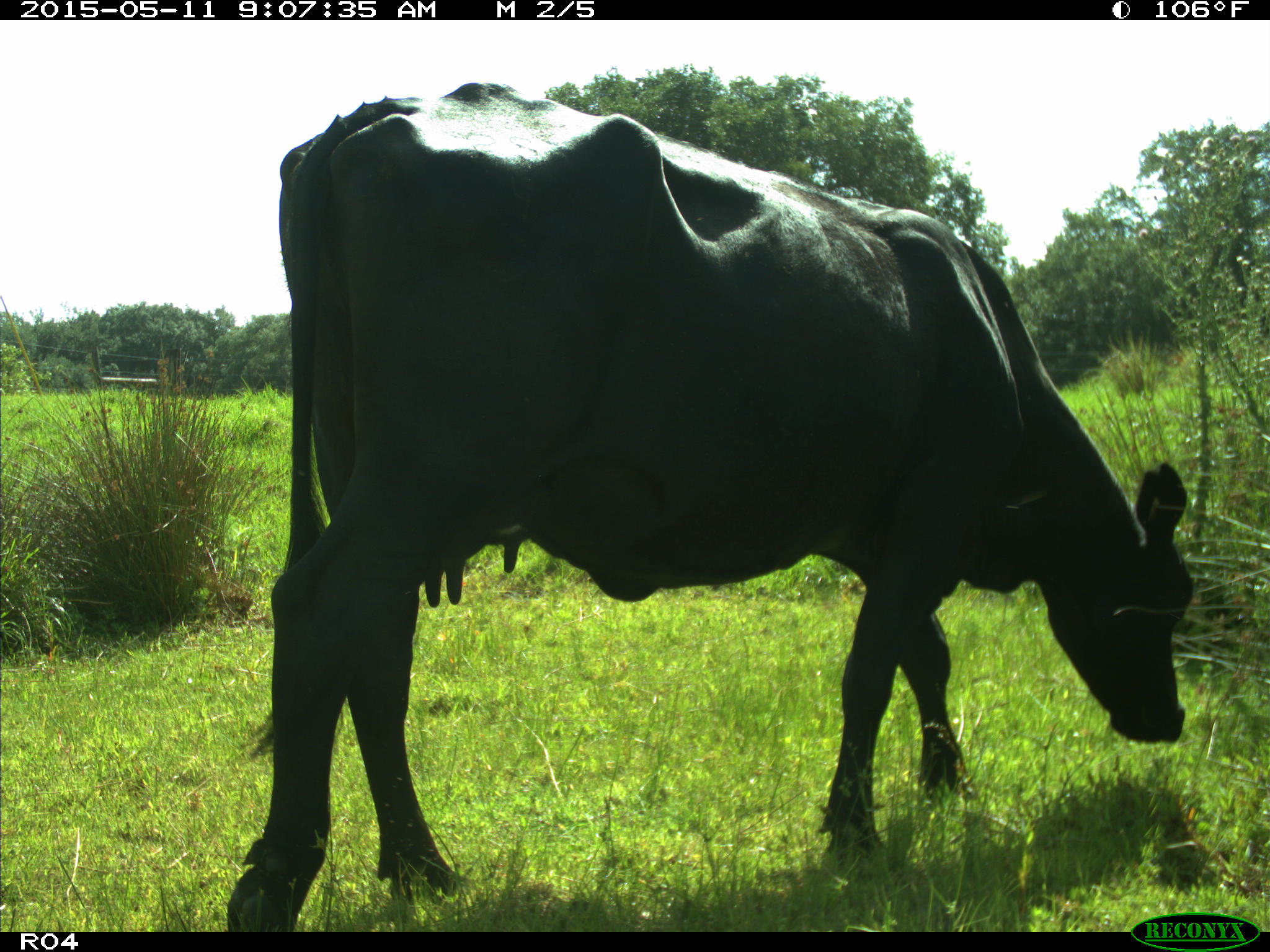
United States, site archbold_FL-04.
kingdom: Animalia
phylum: Chordata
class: Mammalia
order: Artiodactyla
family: Bovidae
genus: Bos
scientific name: Bos taurus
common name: domestic cow